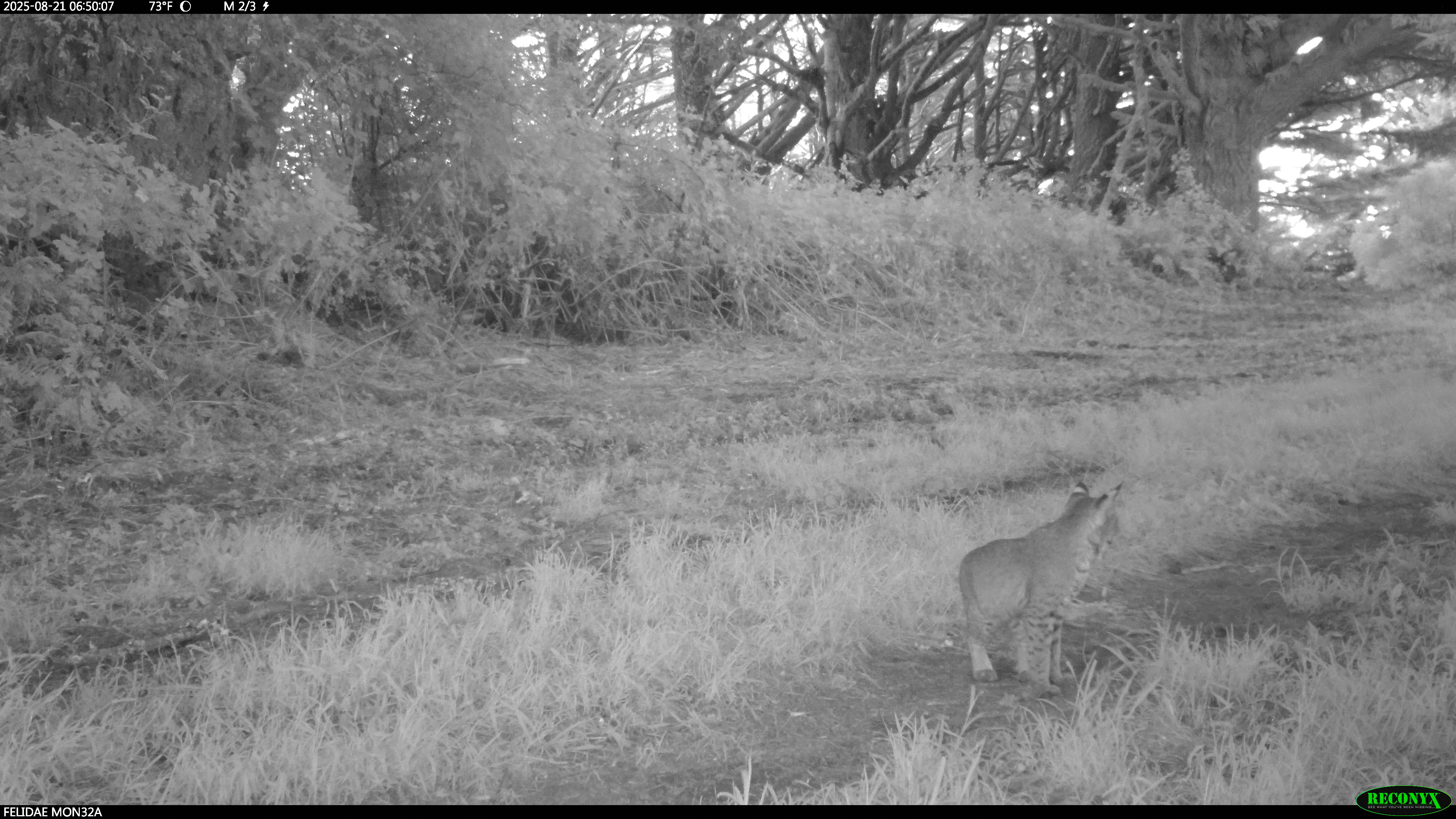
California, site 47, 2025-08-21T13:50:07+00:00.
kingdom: Animalia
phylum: Chordata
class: Mammalia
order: Carnivora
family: Felidae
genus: Lynx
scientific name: Lynx rufus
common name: bobcat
Bobcat (Lynx rufus).